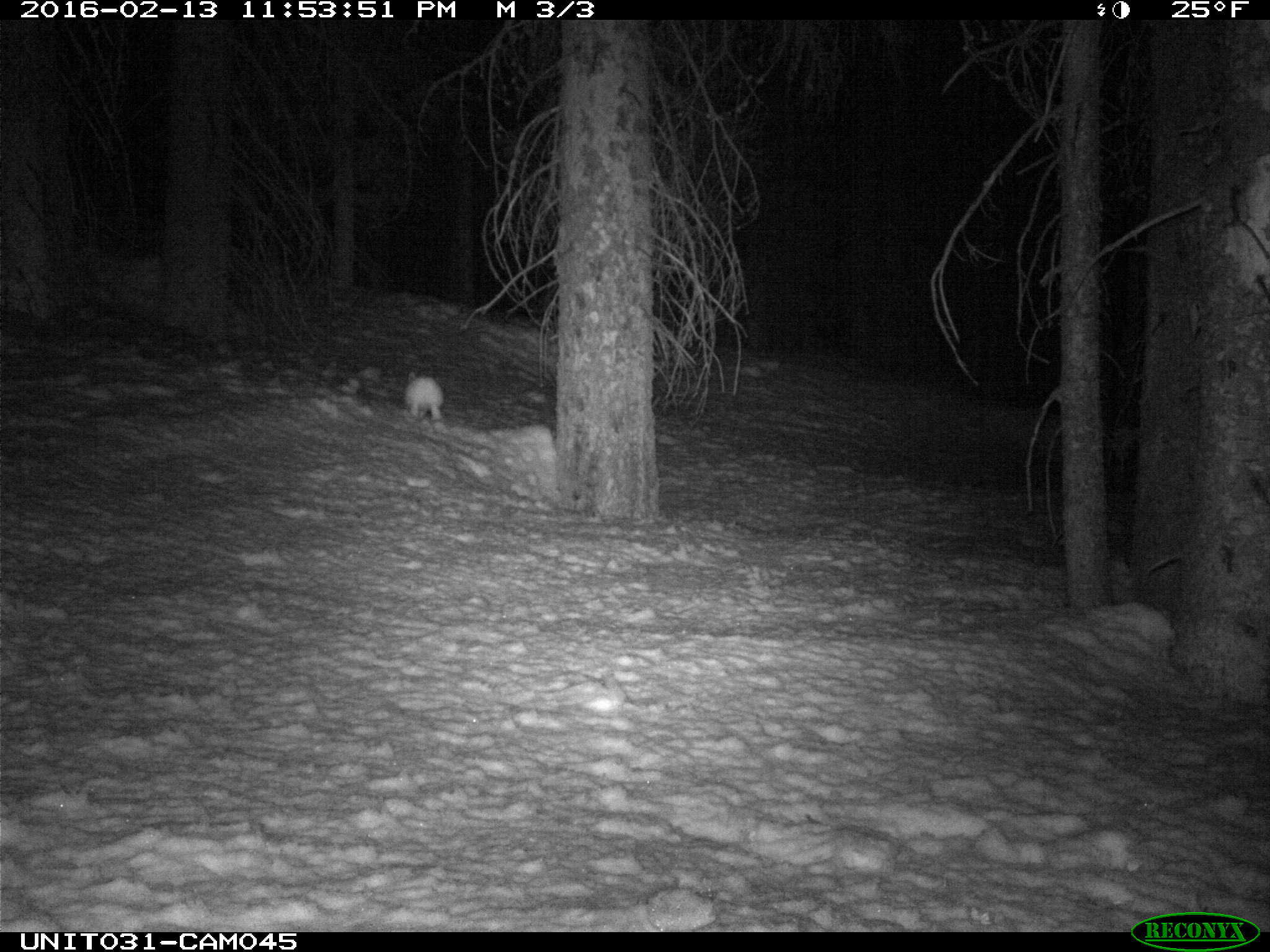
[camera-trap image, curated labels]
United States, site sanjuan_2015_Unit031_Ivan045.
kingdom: Animalia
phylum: Chordata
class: Mammalia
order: Lagomorpha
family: Leporidae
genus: Lepus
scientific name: Lepus americanus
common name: snowshoe hare